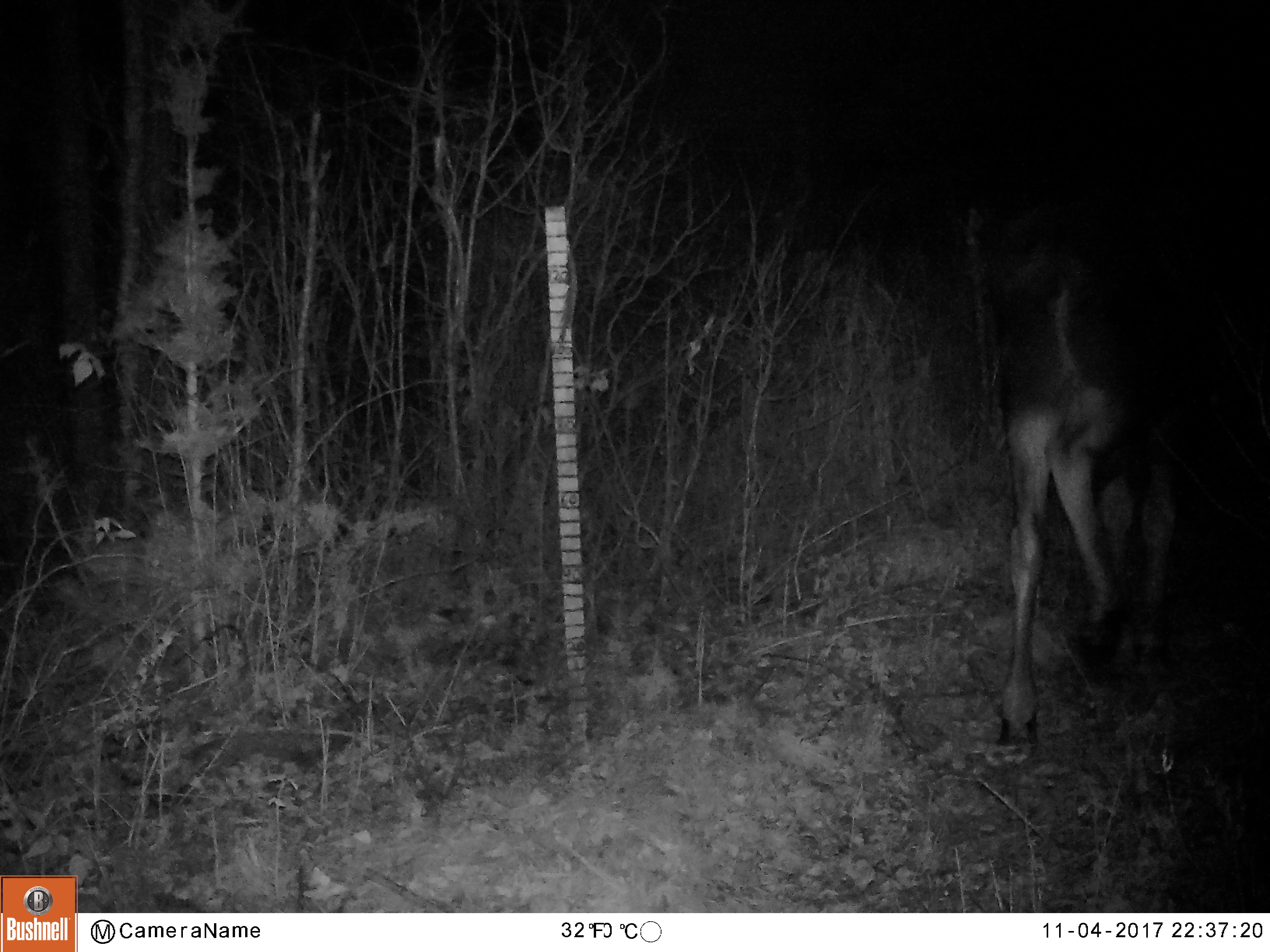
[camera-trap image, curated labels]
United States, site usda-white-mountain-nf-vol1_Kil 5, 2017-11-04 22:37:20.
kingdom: Animalia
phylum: Chordata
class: Mammalia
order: Artiodactyla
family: Cervidae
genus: Alces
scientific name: Alces alces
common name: moose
Moose (Alces alces).